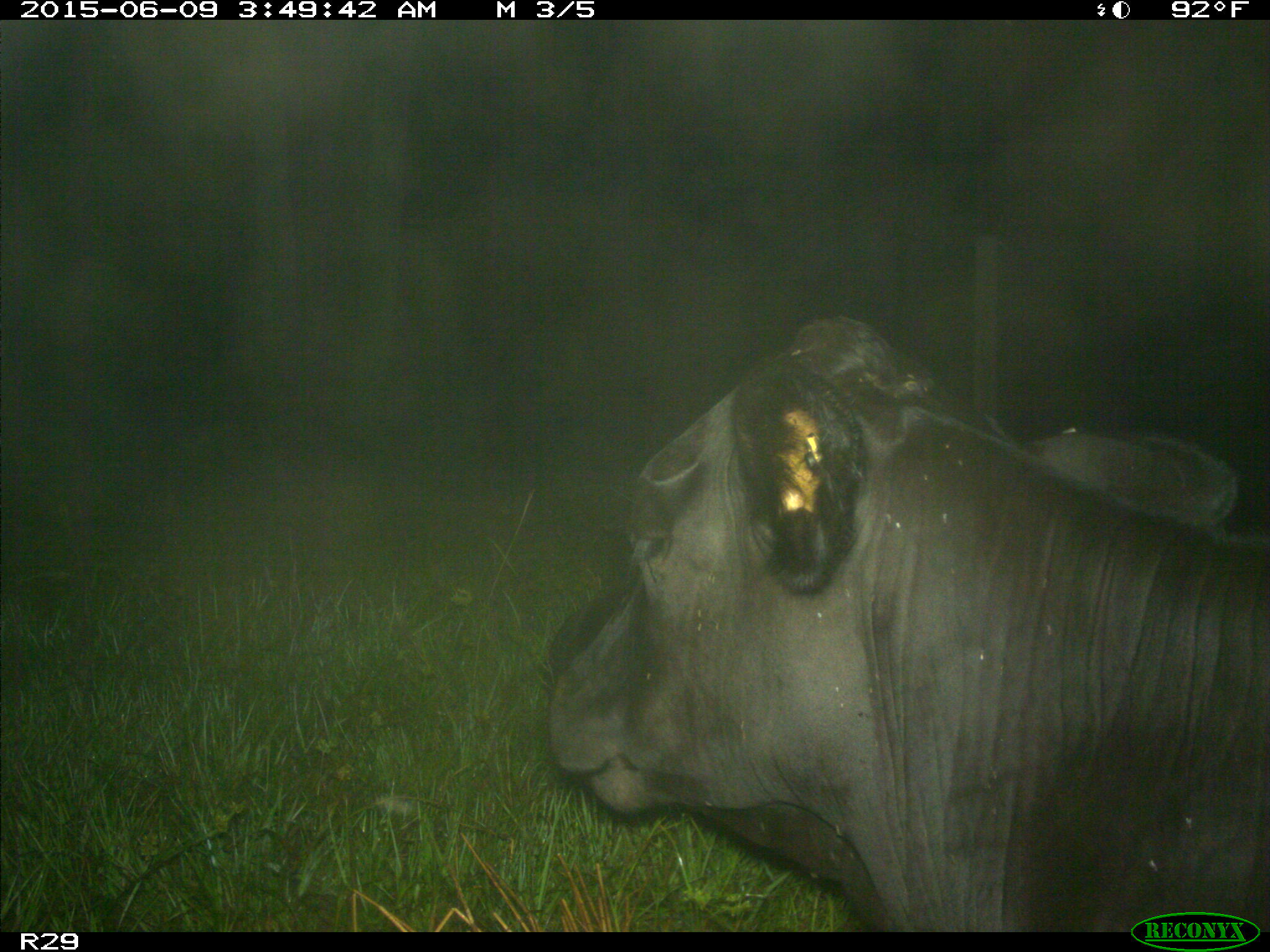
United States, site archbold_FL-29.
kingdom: Animalia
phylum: Chordata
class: Mammalia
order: Artiodactyla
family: Bovidae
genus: Bos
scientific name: Bos taurus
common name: domestic cow